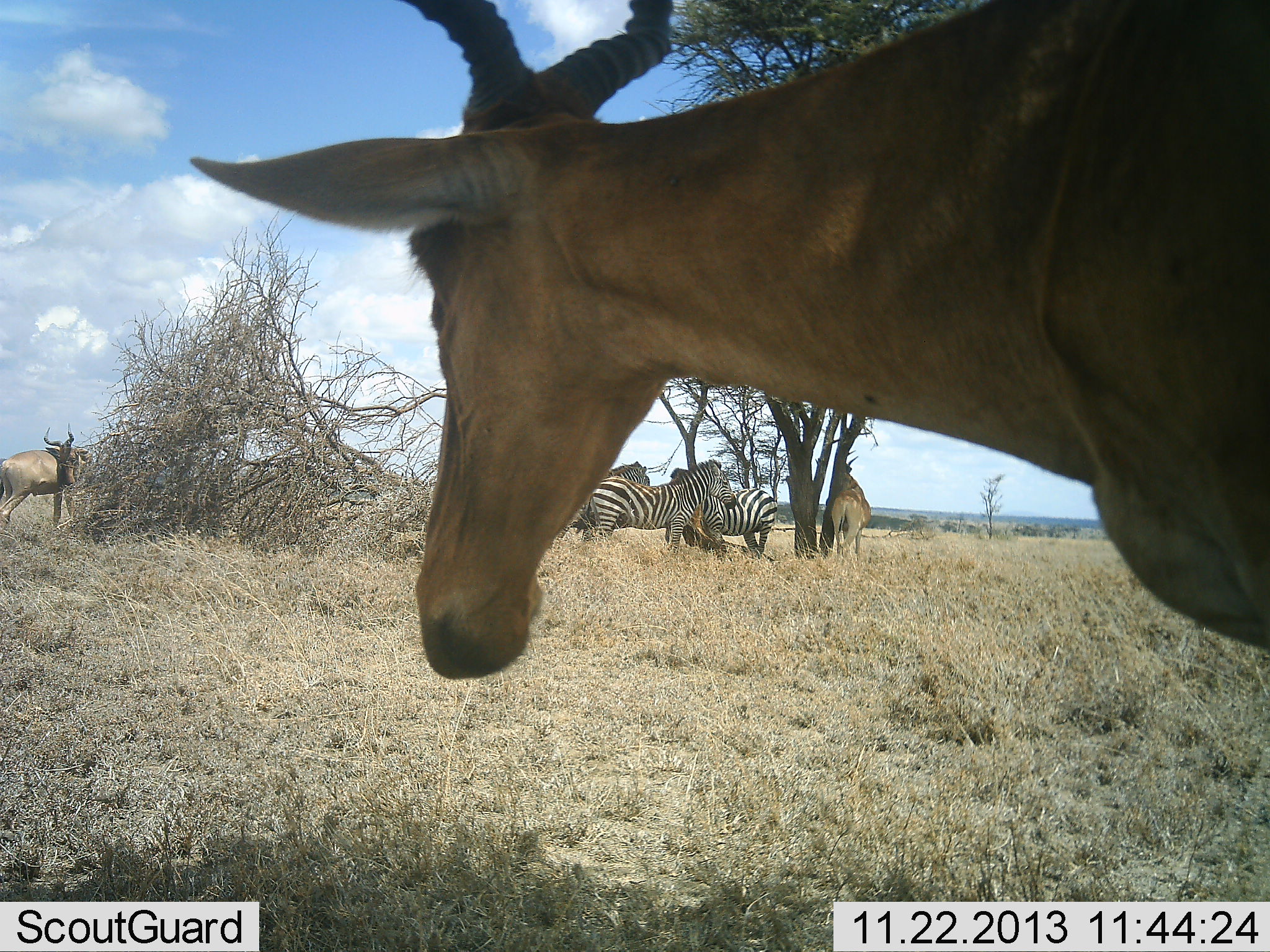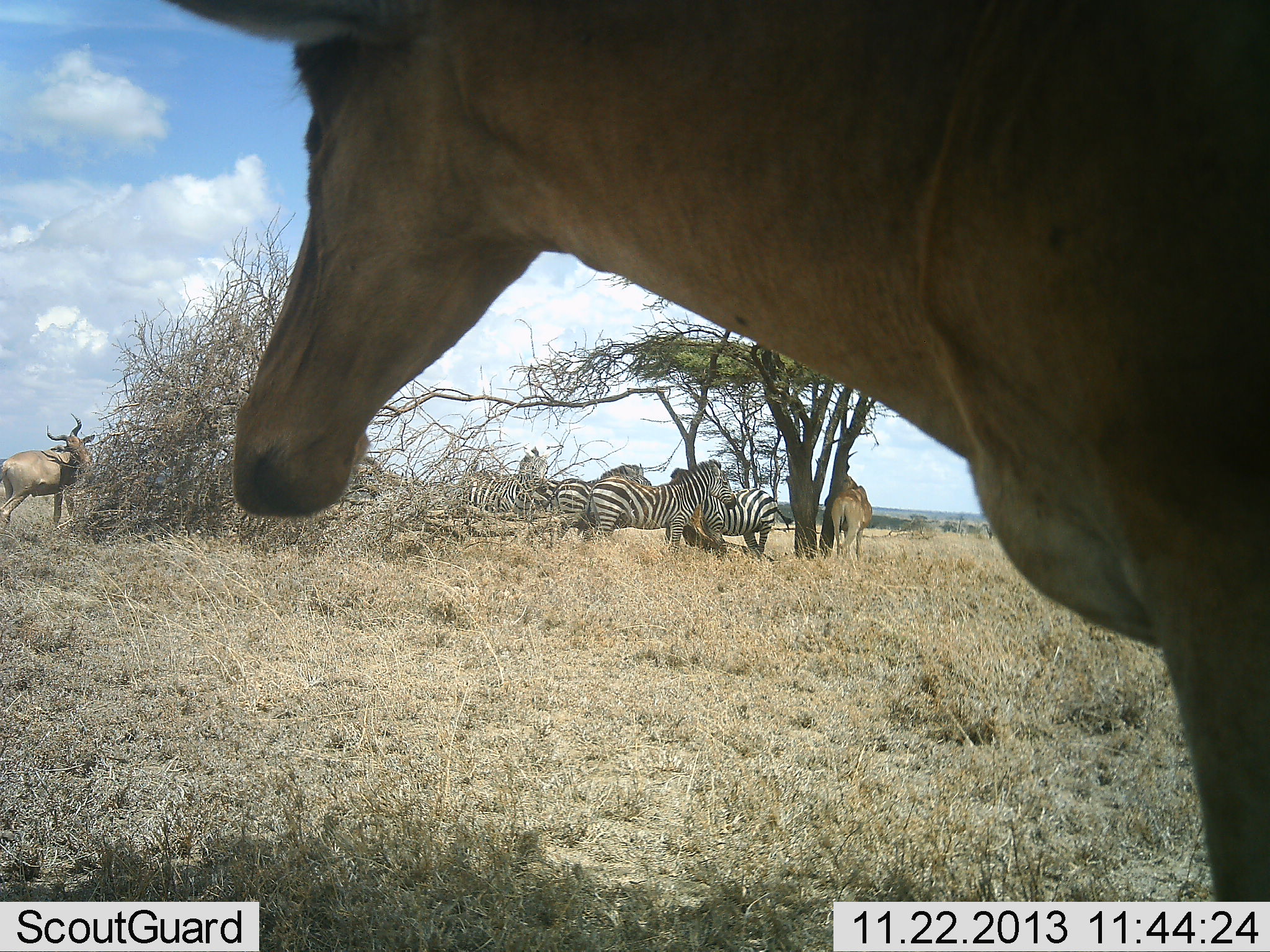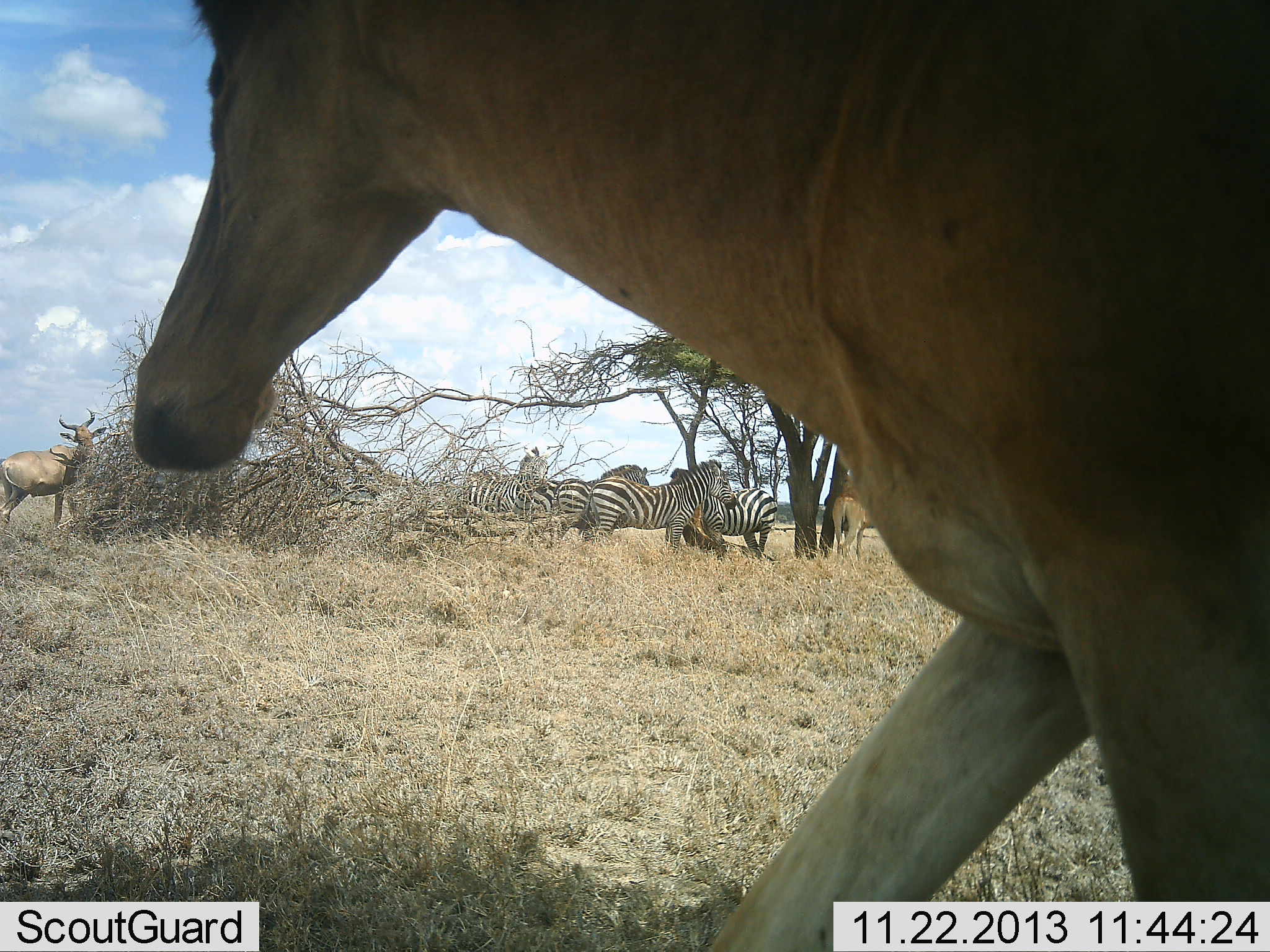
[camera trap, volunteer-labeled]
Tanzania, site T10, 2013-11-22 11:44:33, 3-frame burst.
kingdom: Animalia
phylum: Chordata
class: Mammalia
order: Artiodactyla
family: Bovidae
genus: Alcelaphus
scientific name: Alcelaphus buselaphus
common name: hartebeest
Hartebeest (Alcelaphus buselaphus), count 3. Behavior (volunteer vote fractions): standing 60%, resting 20%, moving 30%, interacting 10%. Young present (vote fraction): 0%. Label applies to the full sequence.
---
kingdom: Animalia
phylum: Chordata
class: Mammalia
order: Perissodactyla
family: Equidae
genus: Equus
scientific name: Equus quagga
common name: plains zebra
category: zebra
Zebra (plains zebra) (Equus quagga), count 5. Behavior (volunteer vote fractions): standing 82%, resting 27%, moving 0%, interacting 27%. Young present (vote fraction): 0%. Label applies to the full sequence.